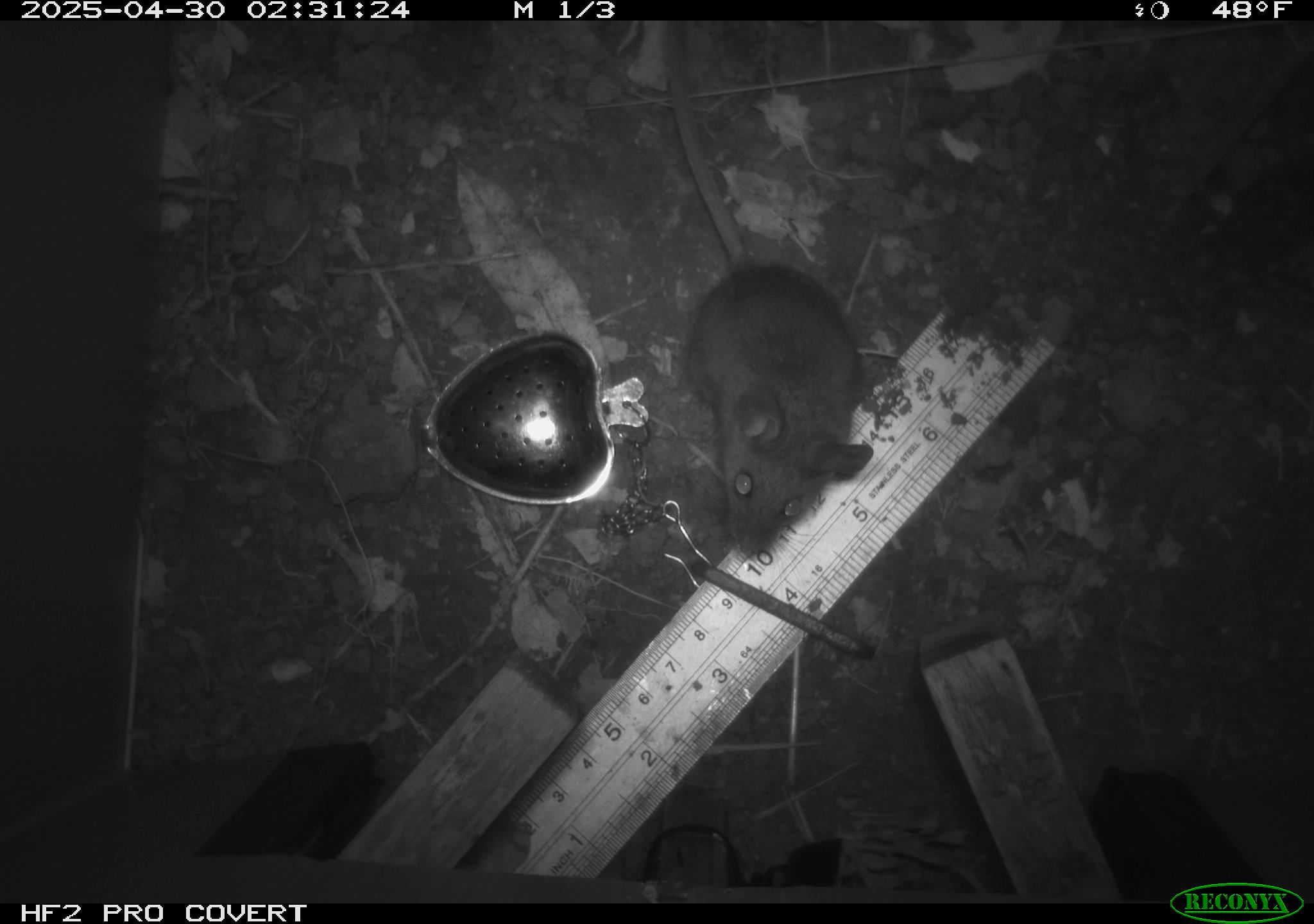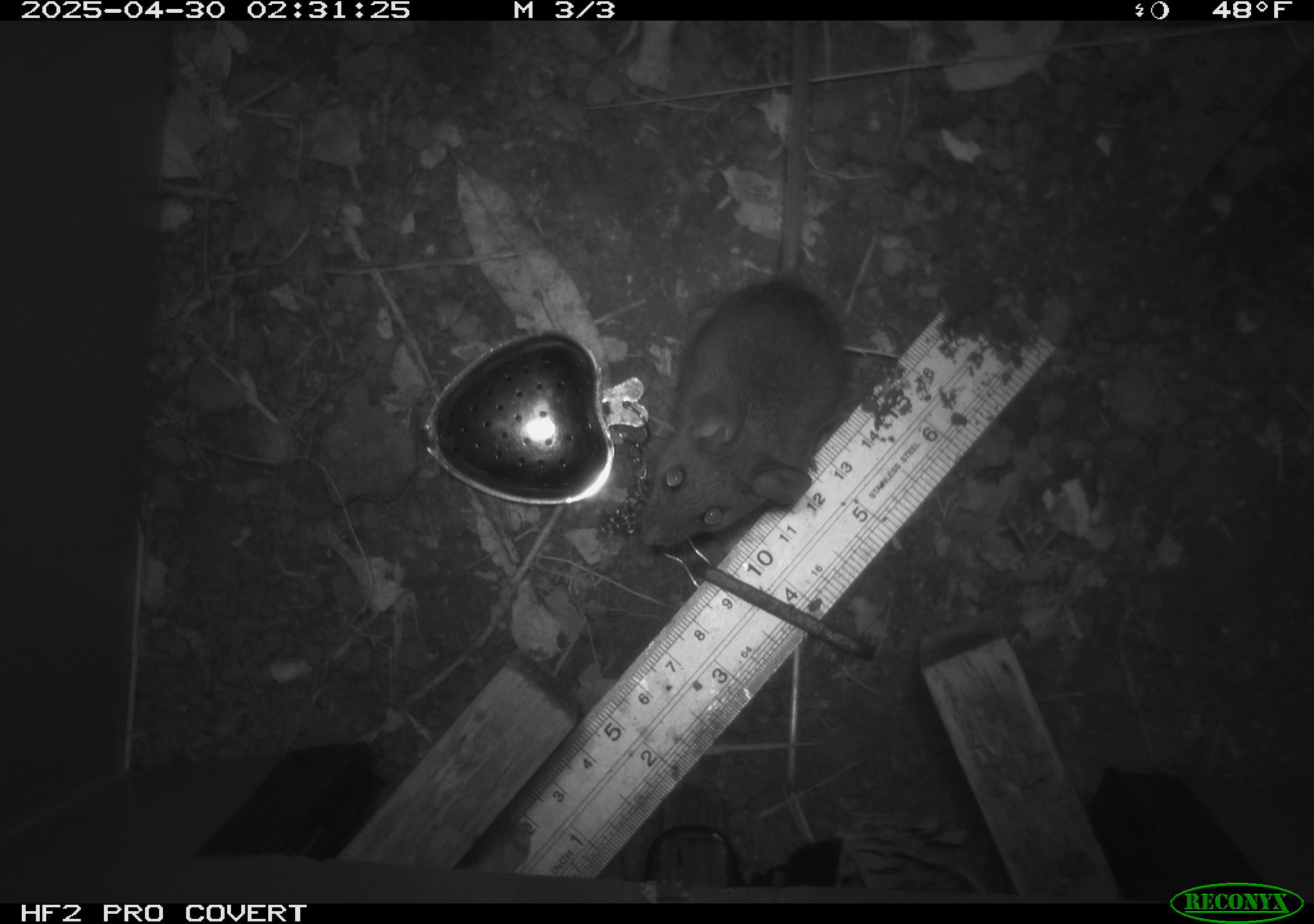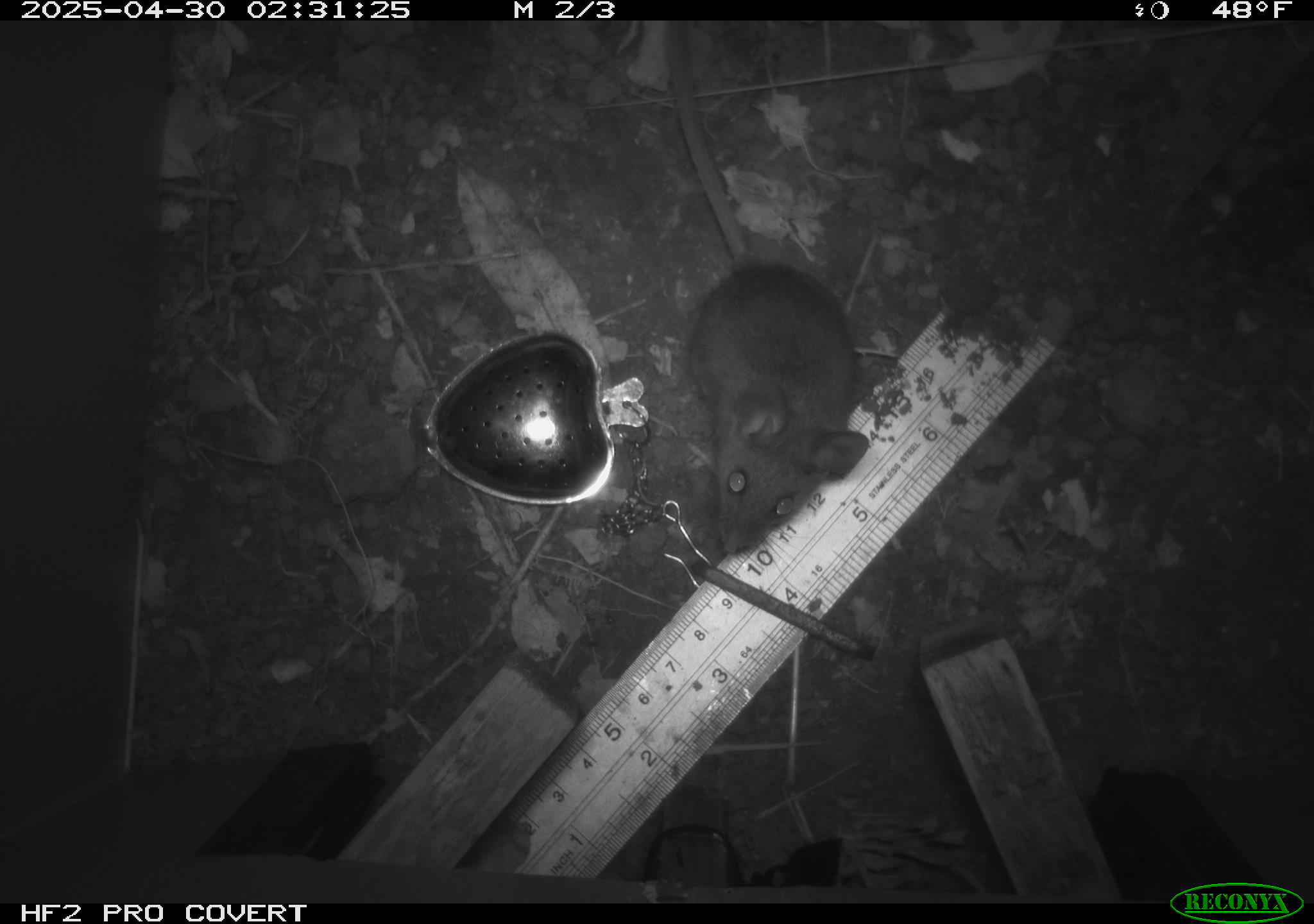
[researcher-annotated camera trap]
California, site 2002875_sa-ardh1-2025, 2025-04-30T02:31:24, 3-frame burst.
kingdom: Animalia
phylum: Chordata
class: Mammalia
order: Rodentia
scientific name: Rodentia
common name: mouse species